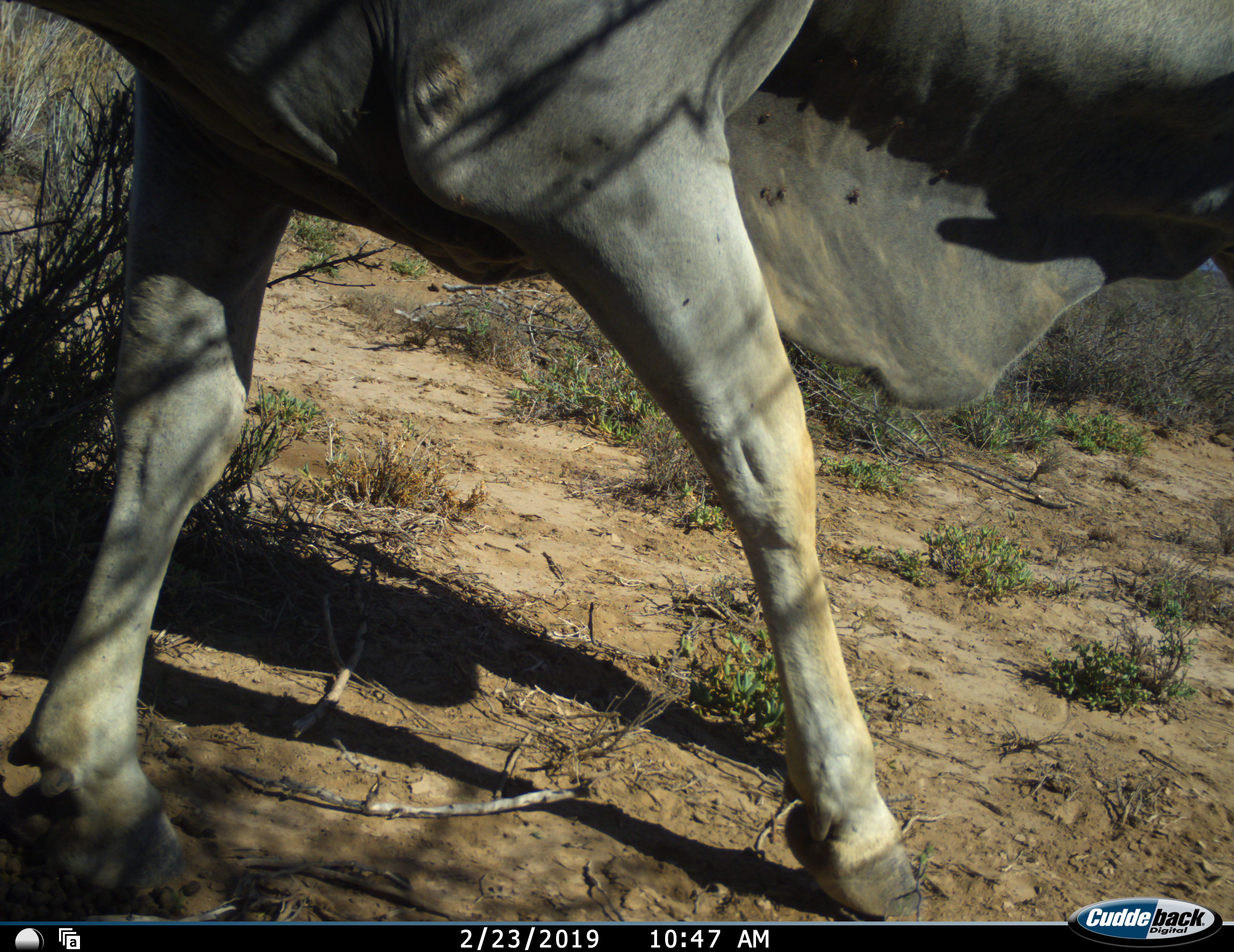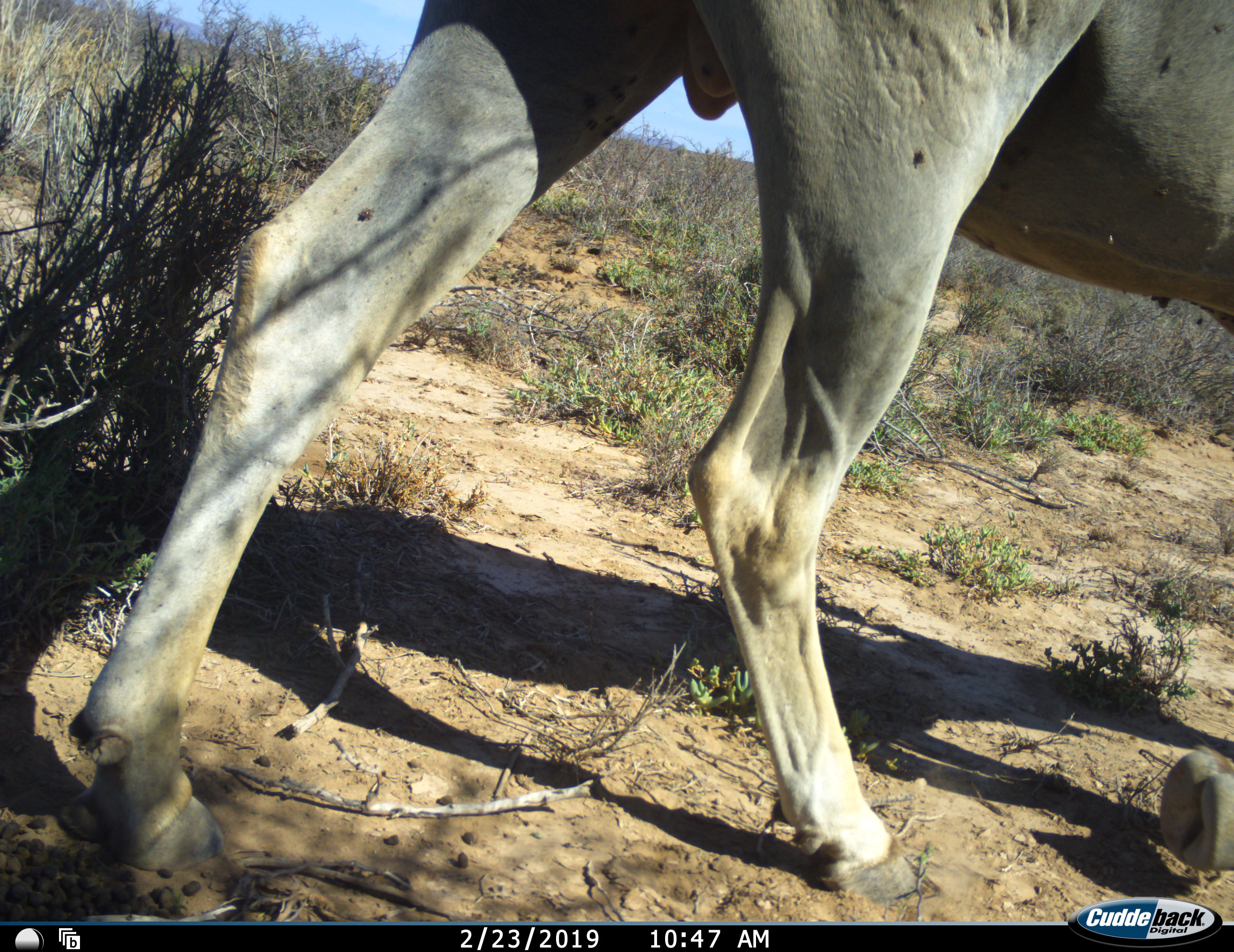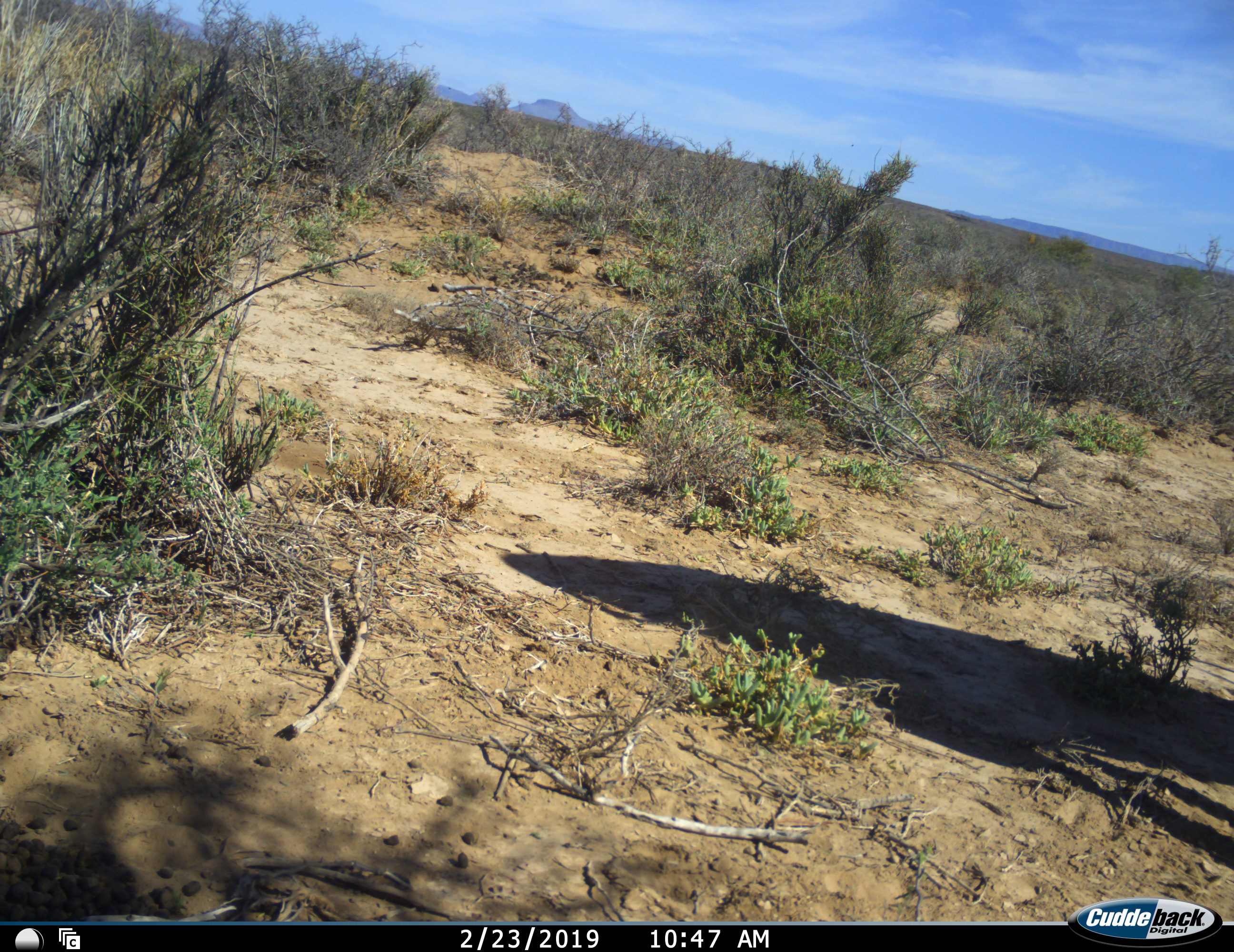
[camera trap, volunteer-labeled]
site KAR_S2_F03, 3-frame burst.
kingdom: Animalia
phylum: Chordata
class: Mammalia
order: Artiodactyla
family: Bovidae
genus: Tragelaphus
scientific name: Tragelaphus oryx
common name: eland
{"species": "eland (Tragelaphus oryx)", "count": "1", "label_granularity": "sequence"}